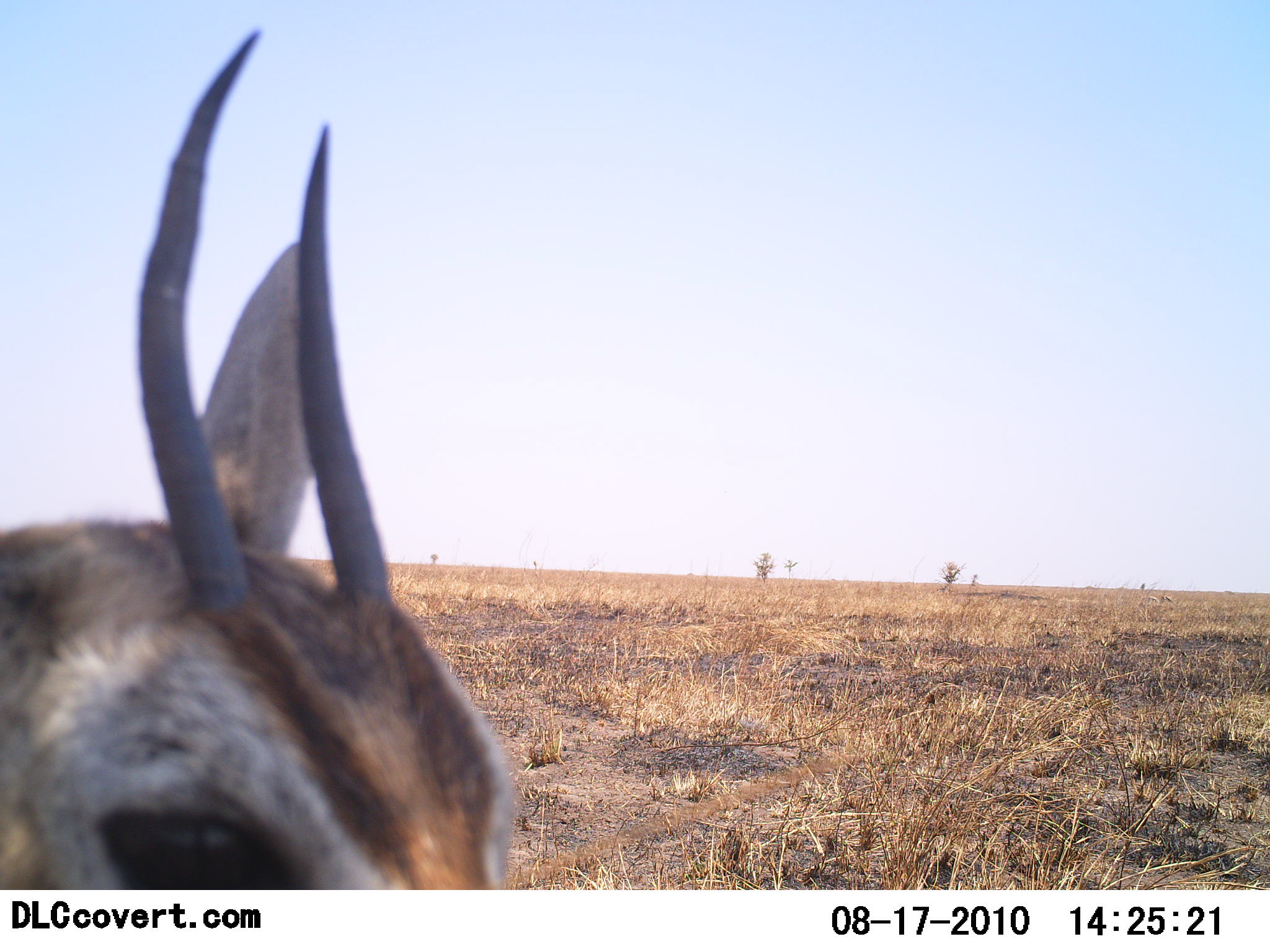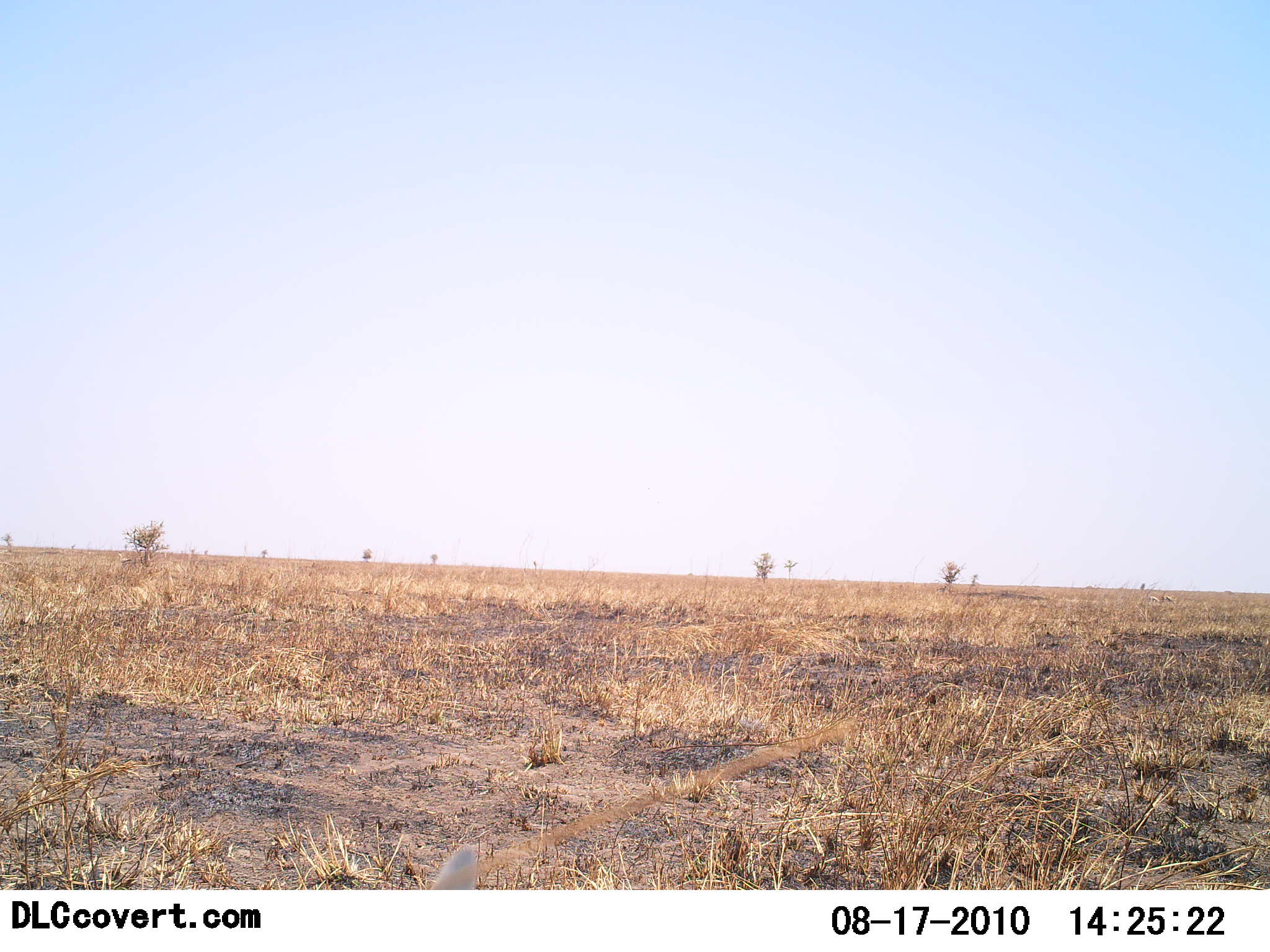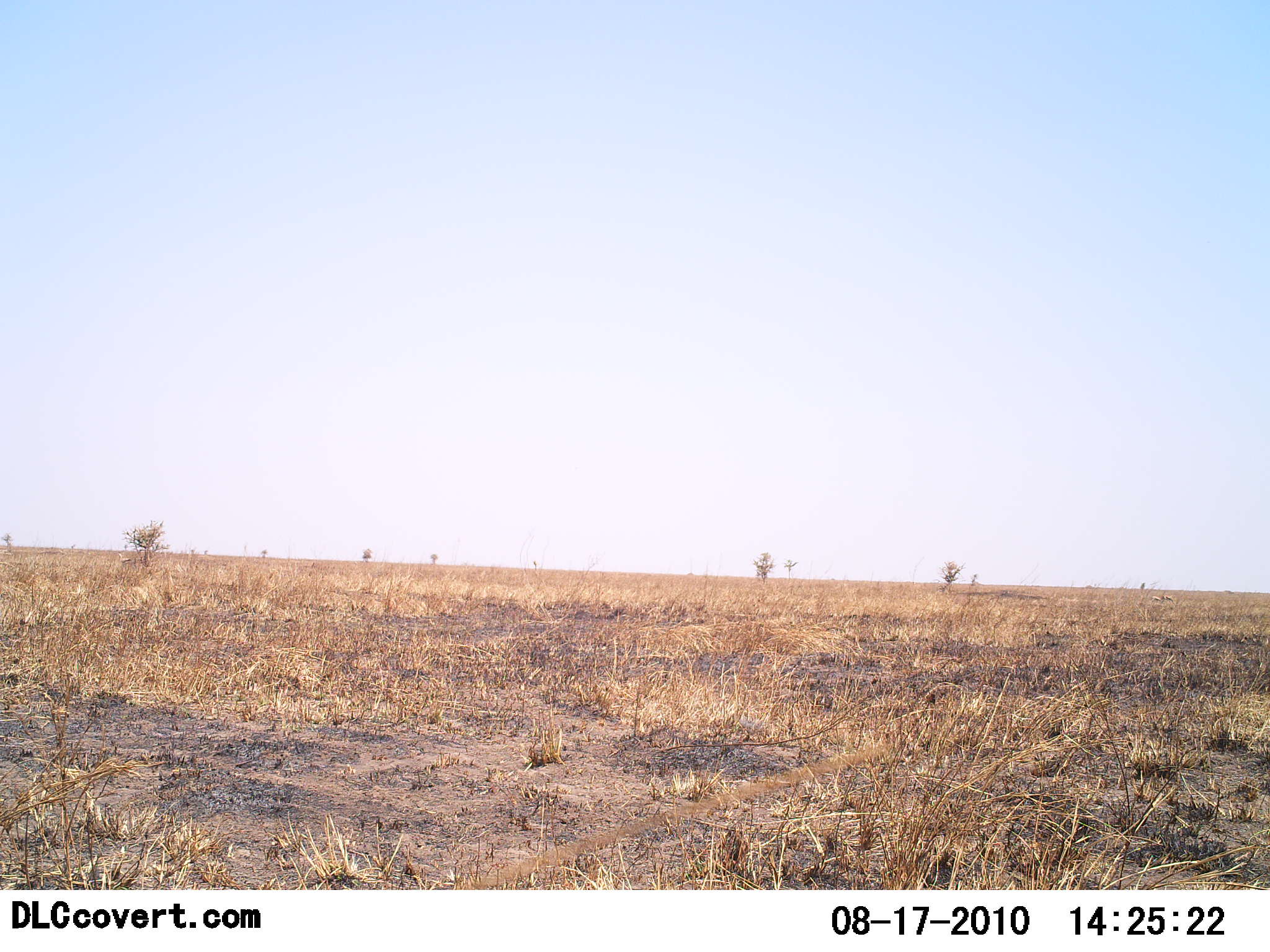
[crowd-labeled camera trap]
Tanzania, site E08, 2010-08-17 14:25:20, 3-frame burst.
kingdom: Animalia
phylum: Chordata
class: Mammalia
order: Artiodactyla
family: Bovidae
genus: Eudorcas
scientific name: Eudorcas thomsonii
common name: thomson's gazelle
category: gazellethomsons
Gazellethomsons (thomson's gazelle) (Eudorcas thomsonii), count 1. Behavior (volunteer vote fractions): standing 62%, resting 8%, moving 46%, interacting 0%. Young present (vote fraction): 0%. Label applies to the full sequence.